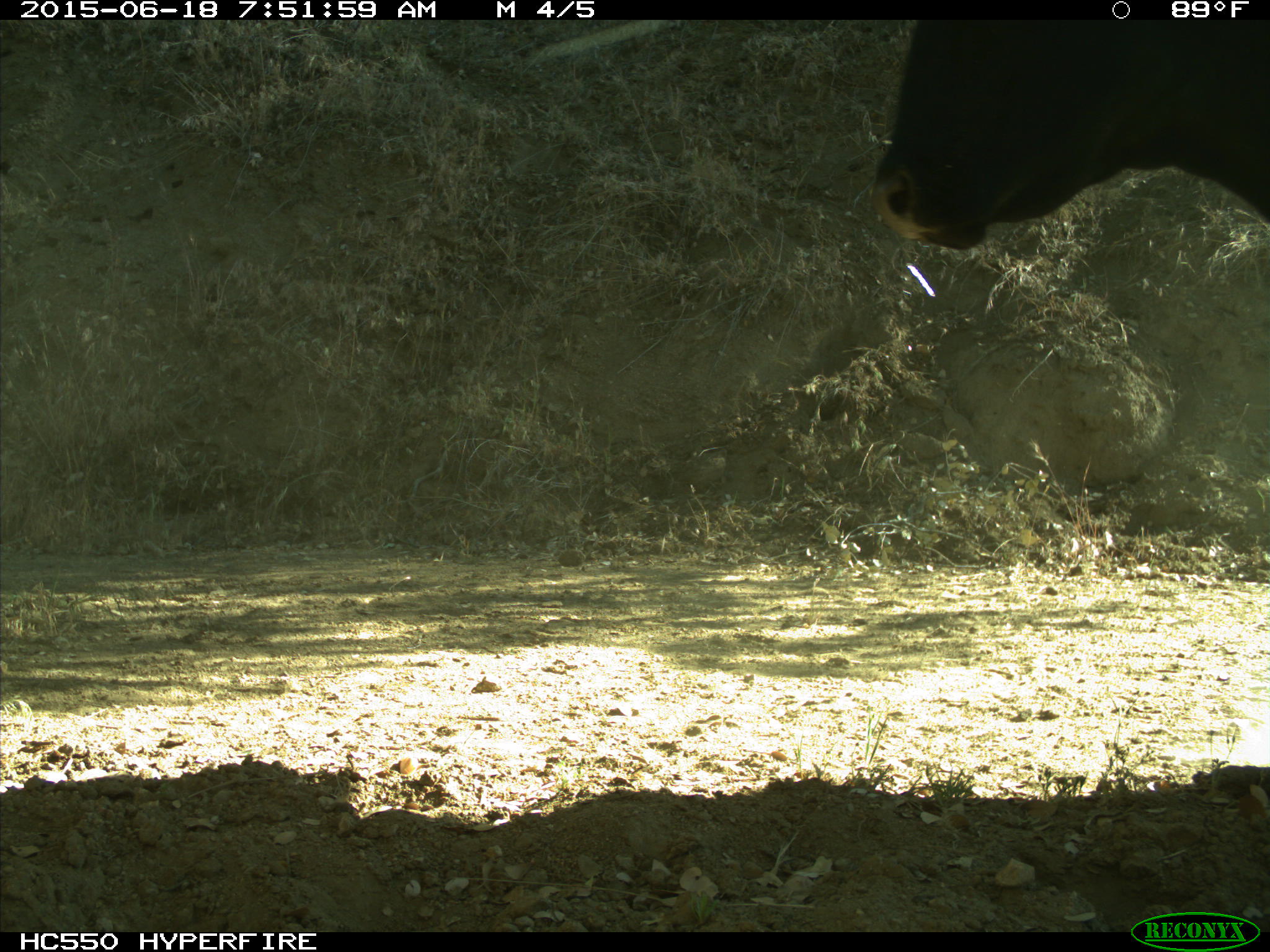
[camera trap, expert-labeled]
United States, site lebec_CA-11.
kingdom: Animalia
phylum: Chordata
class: Mammalia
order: Artiodactyla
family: Bovidae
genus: Bos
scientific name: Bos taurus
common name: domestic cow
Bos taurus (domestic cow).